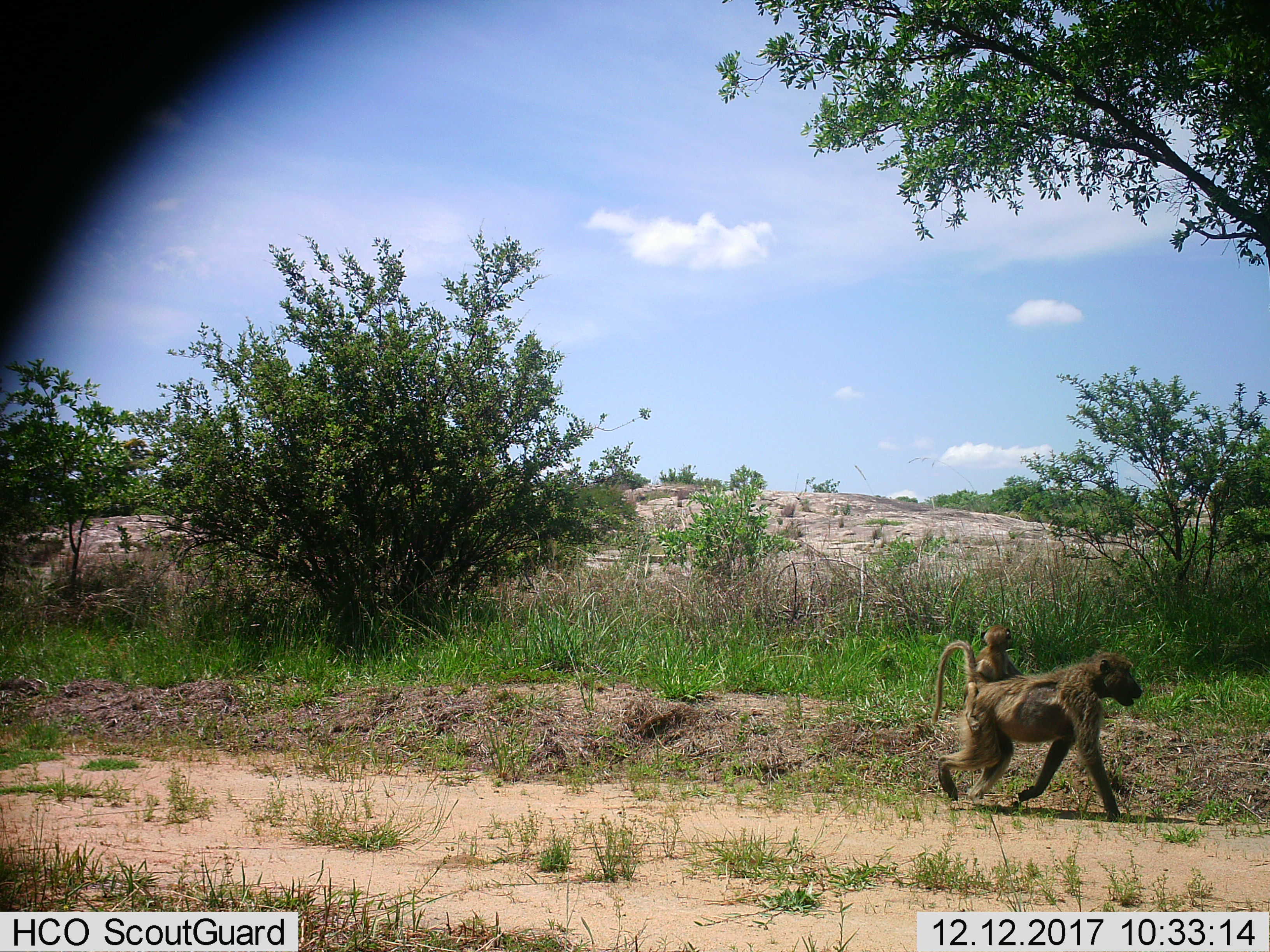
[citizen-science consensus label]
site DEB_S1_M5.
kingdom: Animalia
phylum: Chordata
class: Mammalia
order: Primates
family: Cercopithecidae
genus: Papio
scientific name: Papio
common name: baboon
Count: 2.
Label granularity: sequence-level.